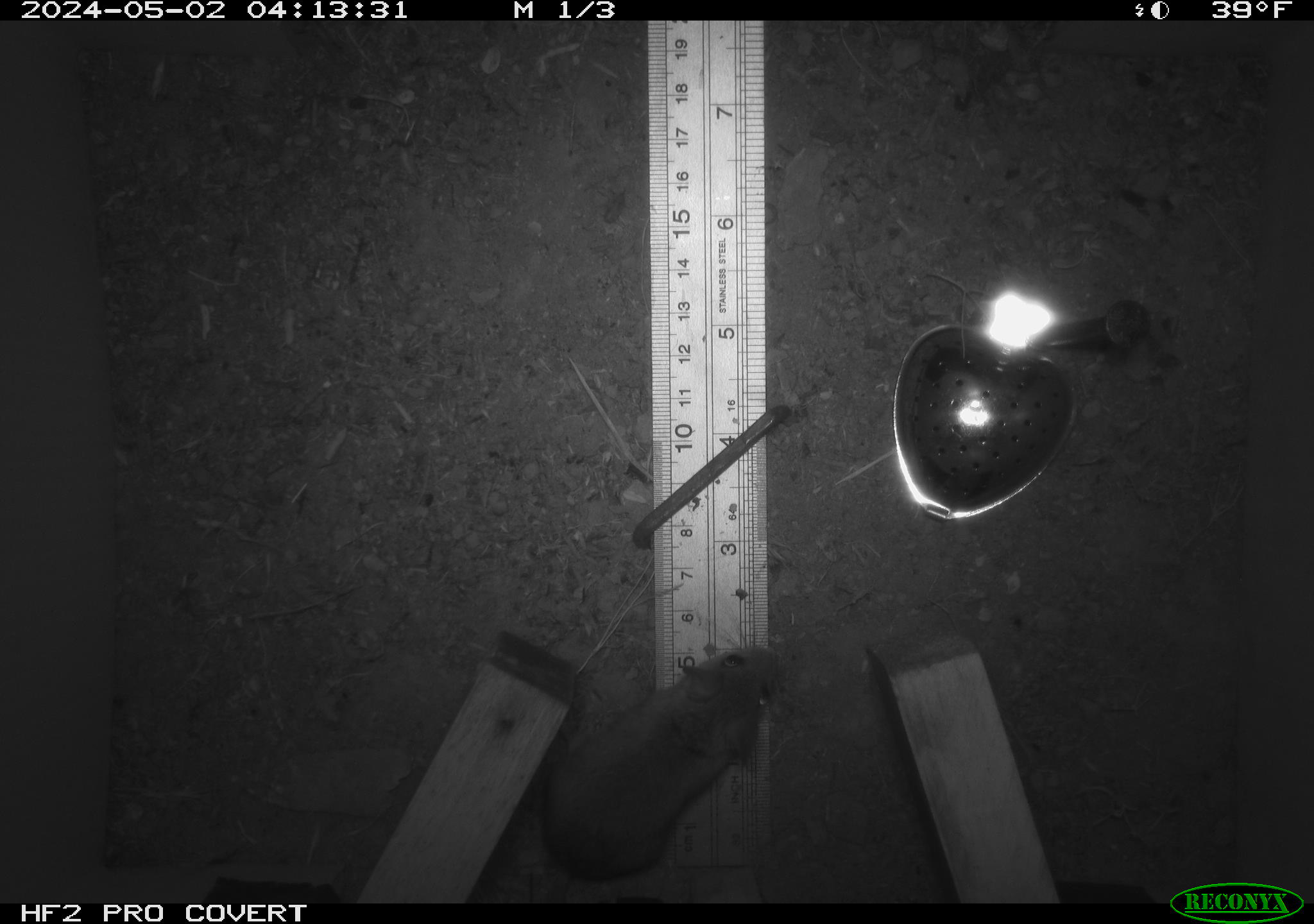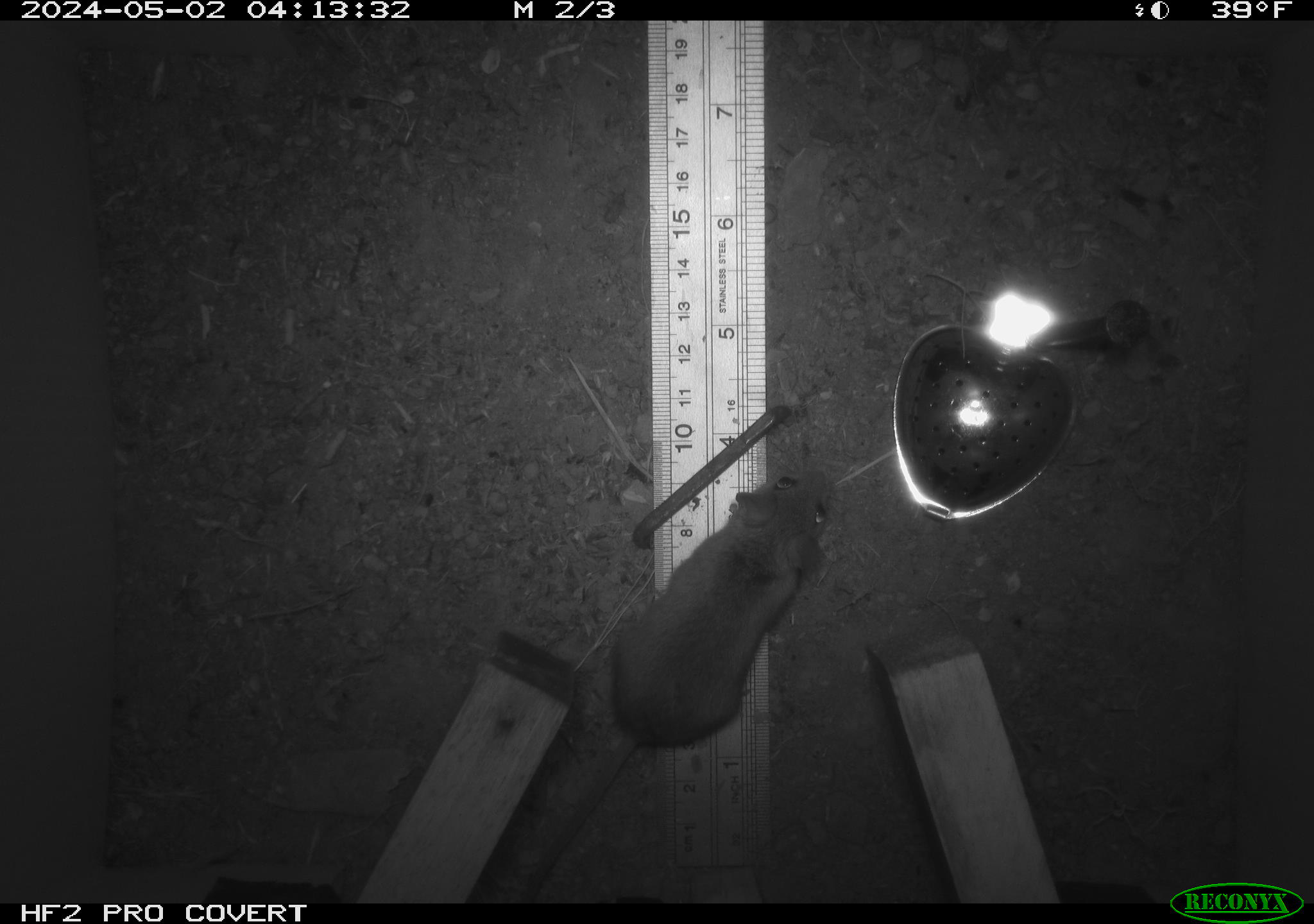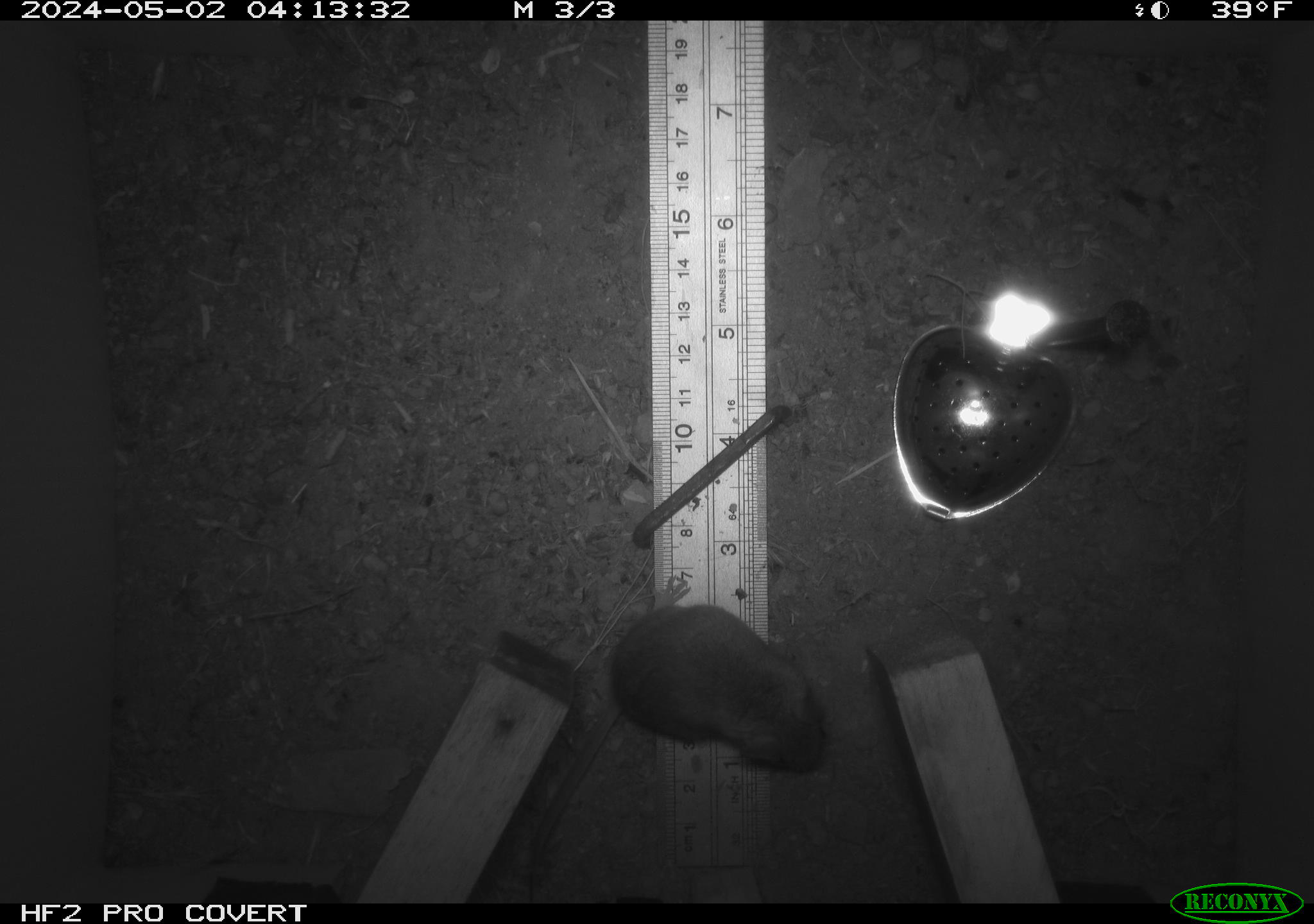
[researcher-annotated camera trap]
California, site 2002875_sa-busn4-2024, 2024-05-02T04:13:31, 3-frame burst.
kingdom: Animalia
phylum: Chordata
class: Mammalia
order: Rodentia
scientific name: Rodentia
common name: rodent